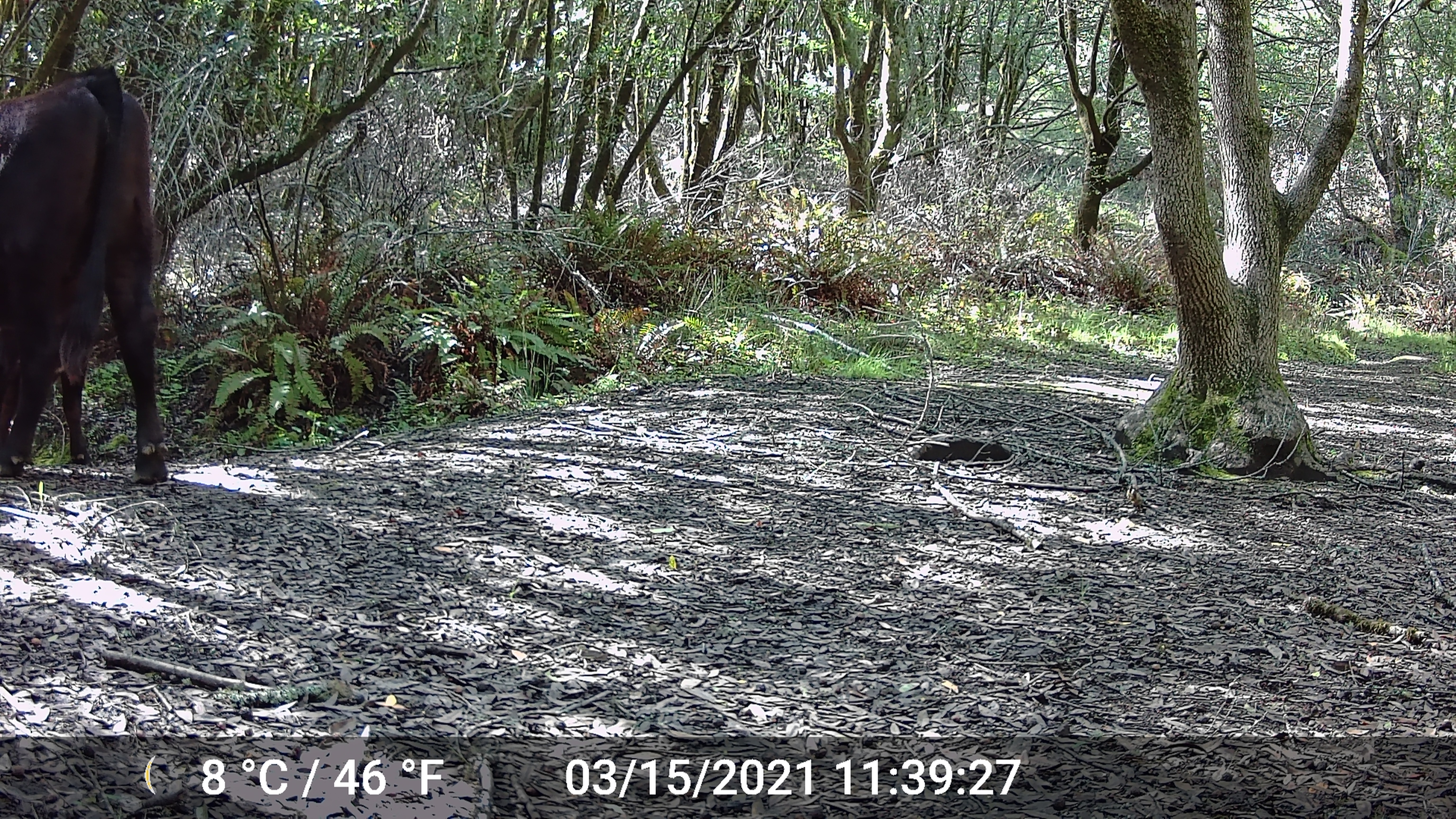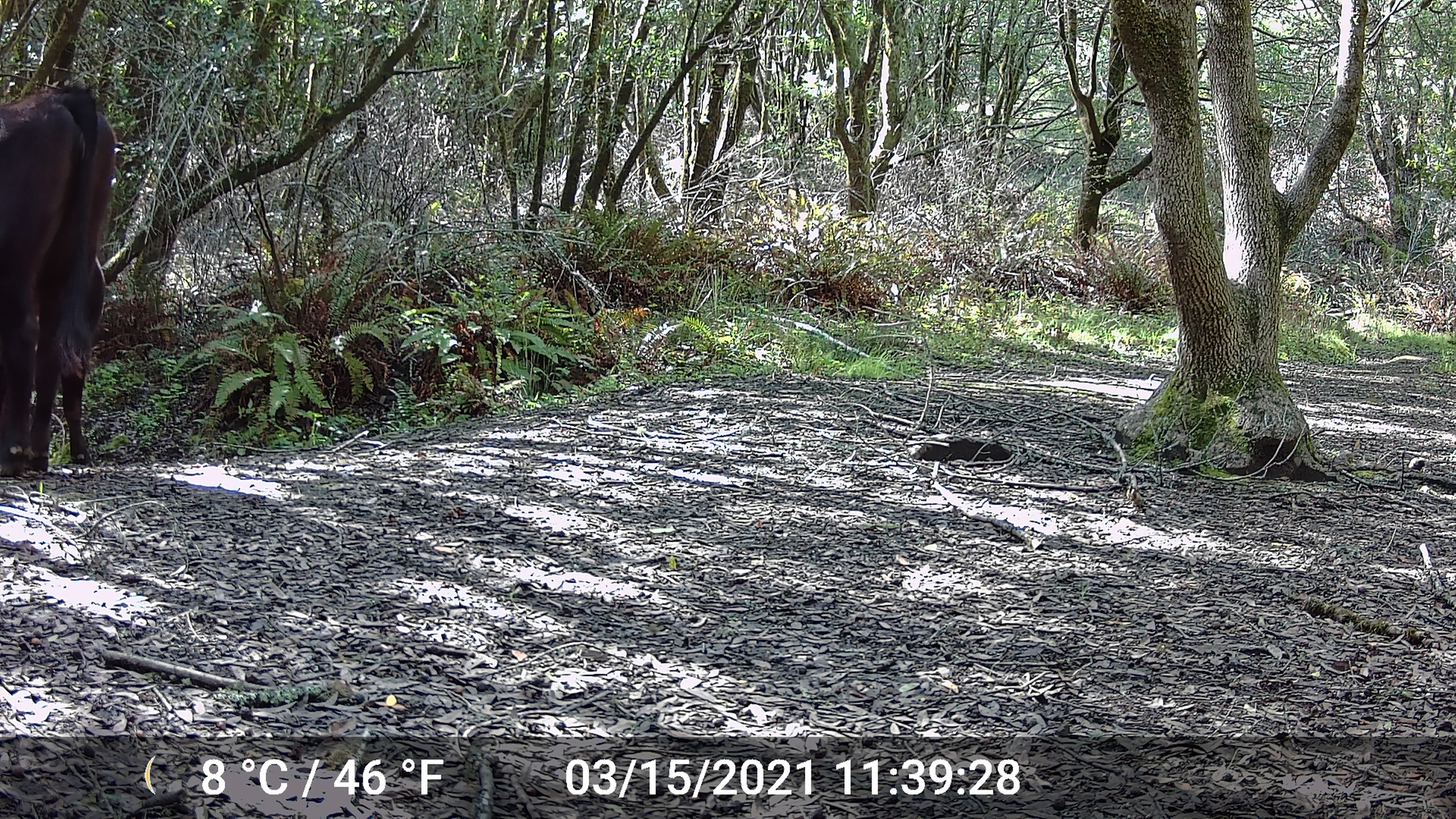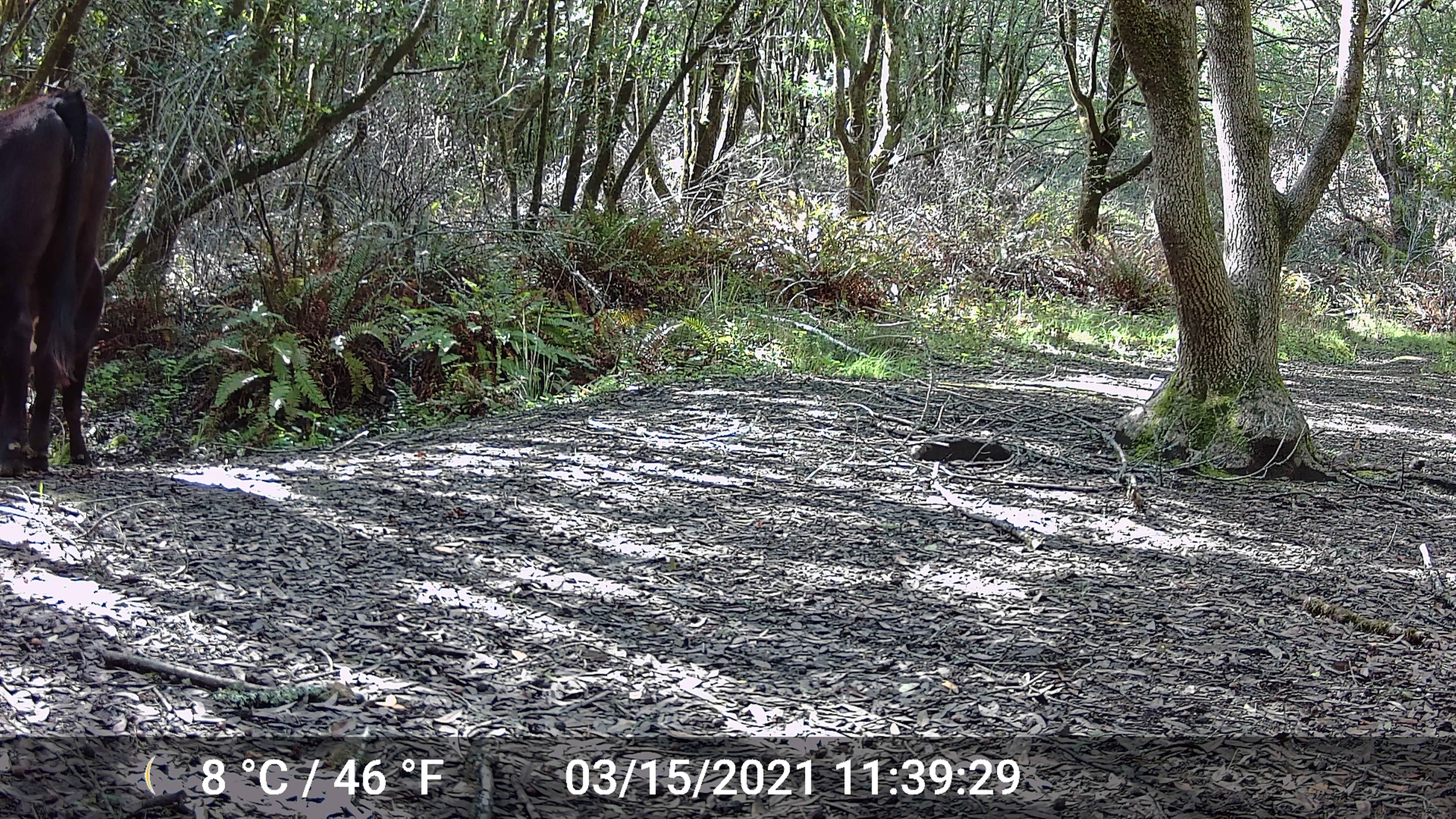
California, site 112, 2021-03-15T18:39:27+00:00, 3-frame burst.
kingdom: Animalia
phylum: Chordata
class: Mammalia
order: Artiodactyla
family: Bovidae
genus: Bos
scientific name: Bos taurus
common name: domestic cattle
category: cattle